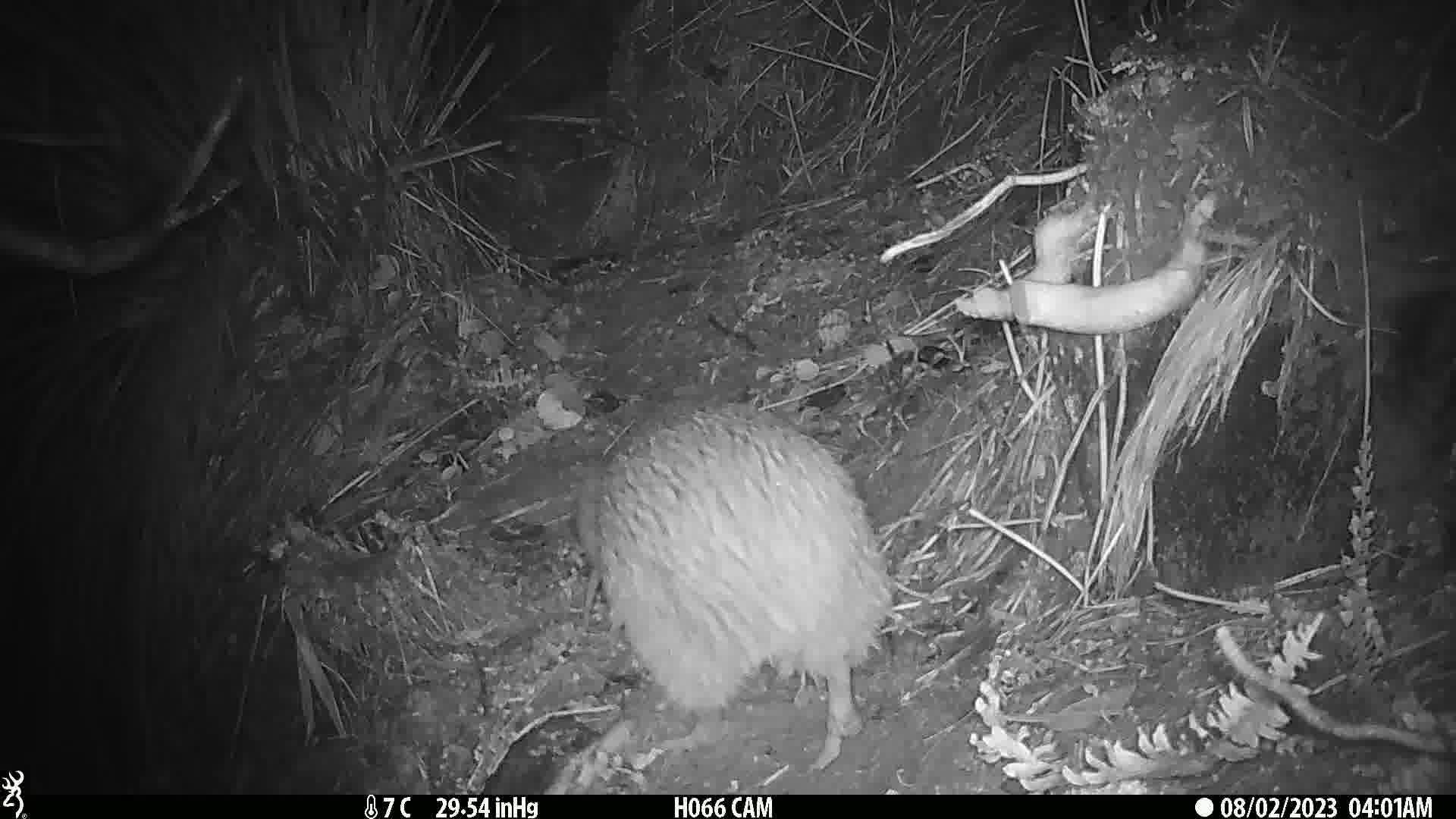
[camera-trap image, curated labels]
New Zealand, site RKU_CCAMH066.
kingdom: Animalia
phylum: Chordata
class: Aves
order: Apterygiformes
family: Apterygidae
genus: Apteryx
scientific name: Apteryx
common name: kiwi